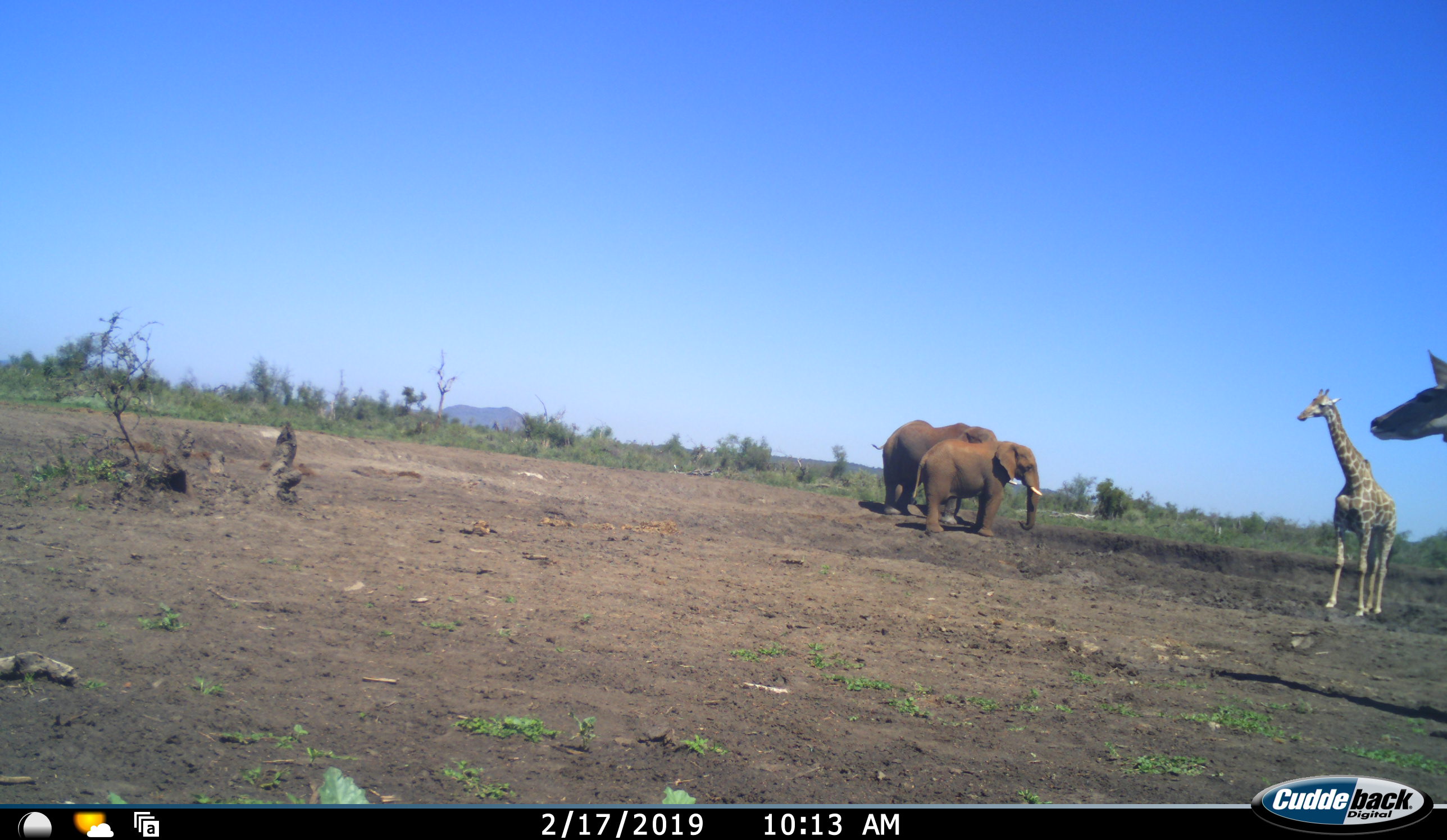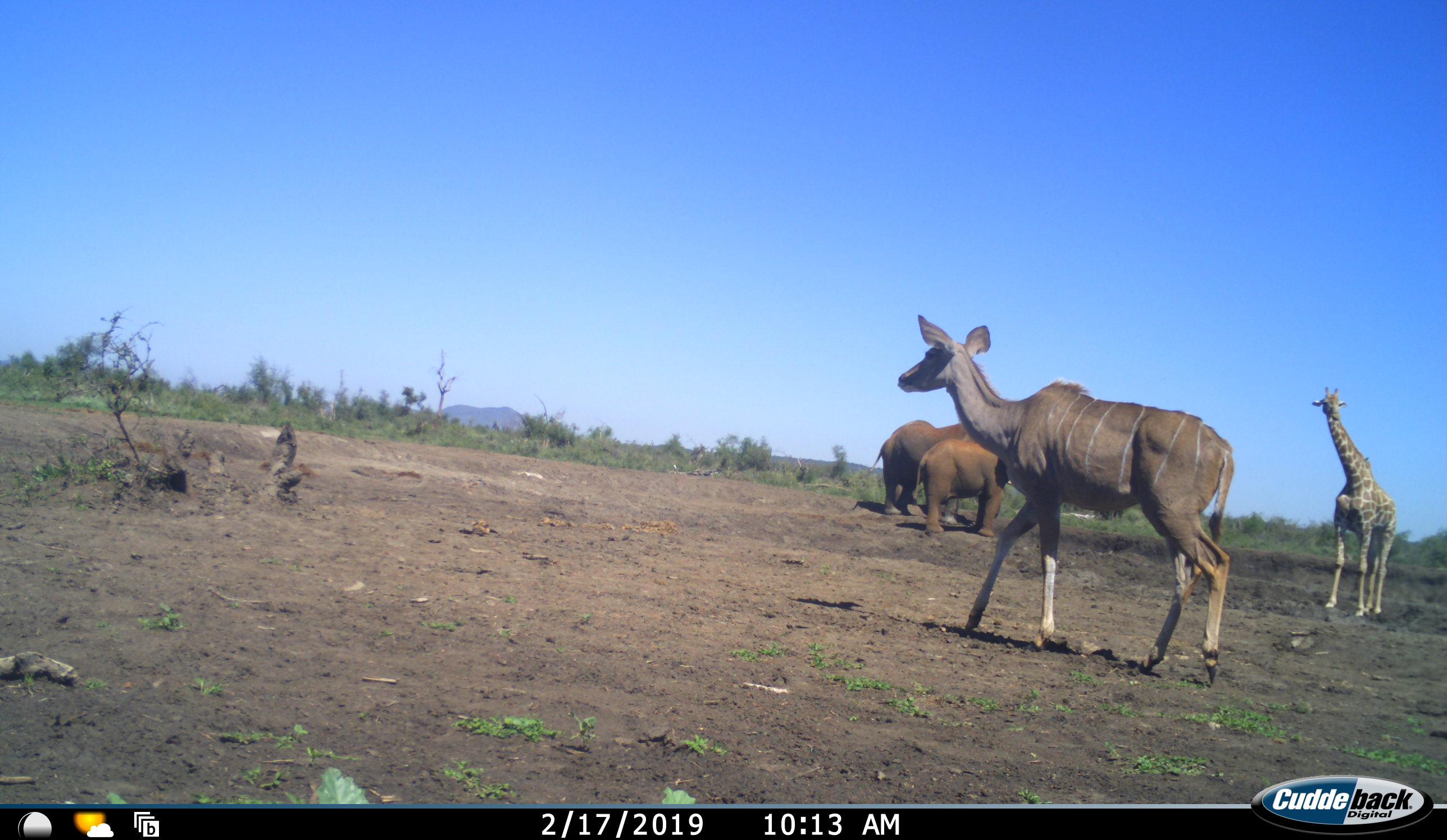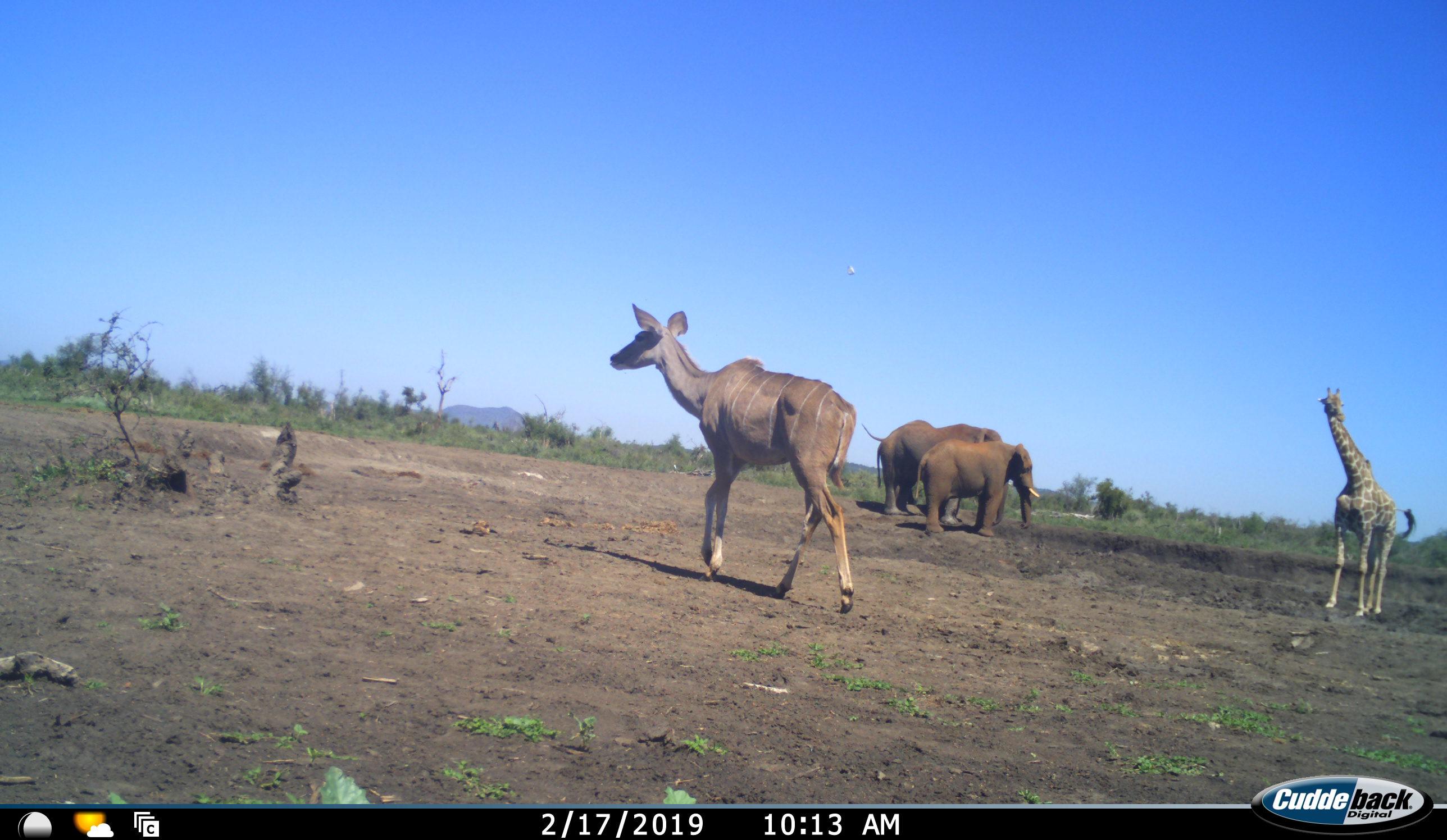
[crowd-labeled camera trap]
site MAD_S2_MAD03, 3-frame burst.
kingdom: Animalia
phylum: Chordata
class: Mammalia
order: Proboscidea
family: Elephantidae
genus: Loxodonta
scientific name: Loxodonta africana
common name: african bush elephant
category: elephant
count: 2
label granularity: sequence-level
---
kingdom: Animalia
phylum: Chordata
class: Mammalia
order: Artiodactyla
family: Giraffidae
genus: Giraffa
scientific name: Giraffa camelopardalis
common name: giraffe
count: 1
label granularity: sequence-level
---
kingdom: Animalia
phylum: Chordata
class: Mammalia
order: Artiodactyla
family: Bovidae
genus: Tragelaphus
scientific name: Tragelaphus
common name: kudu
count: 1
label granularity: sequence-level